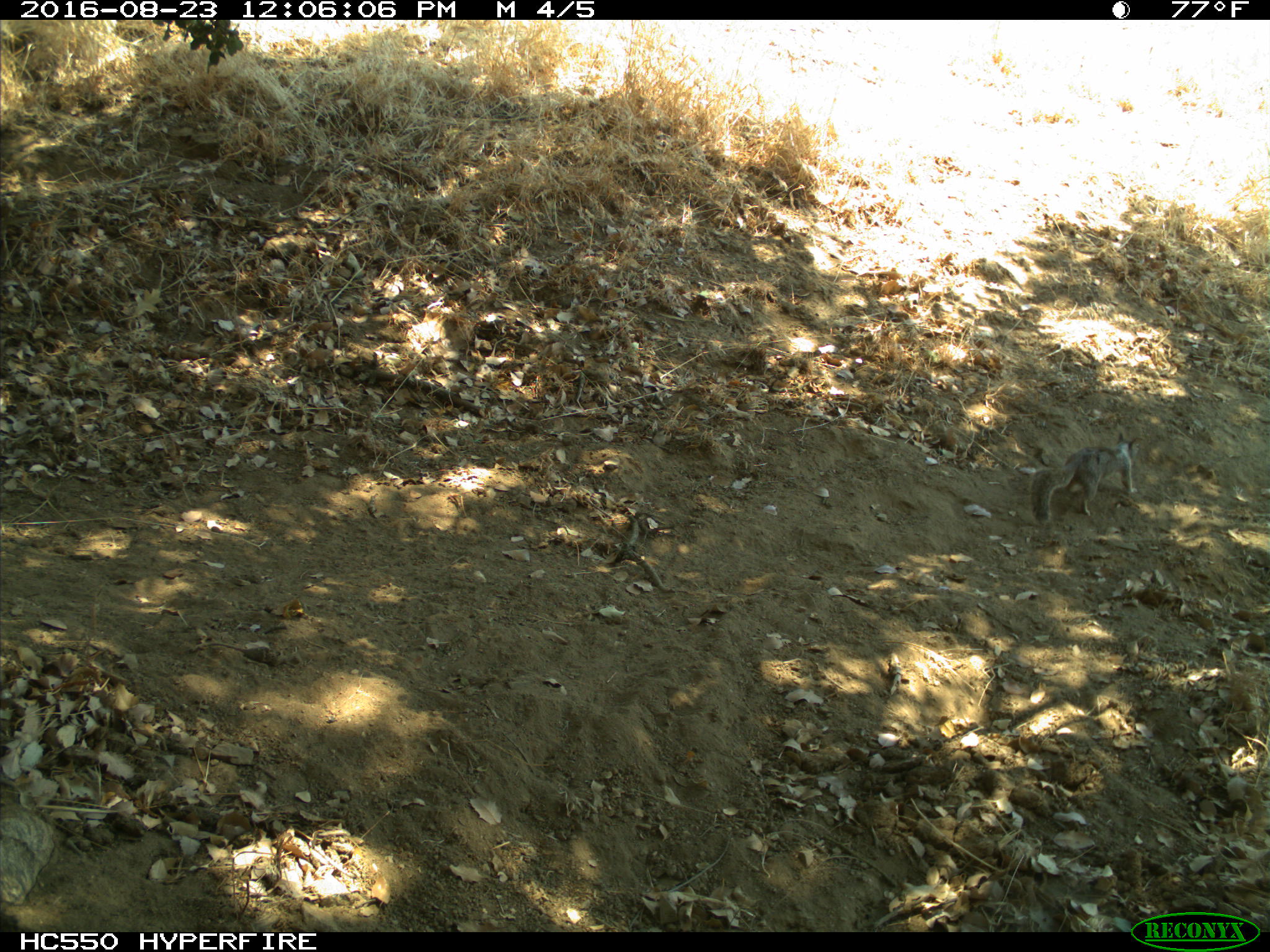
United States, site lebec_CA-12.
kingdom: Animalia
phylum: Chordata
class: Mammalia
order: Rodentia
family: Sciuridae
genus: Otospermophilus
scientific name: Otospermophilus beecheyi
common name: california ground squirrel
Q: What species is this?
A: Otospermophilus beecheyi (california ground squirrel).